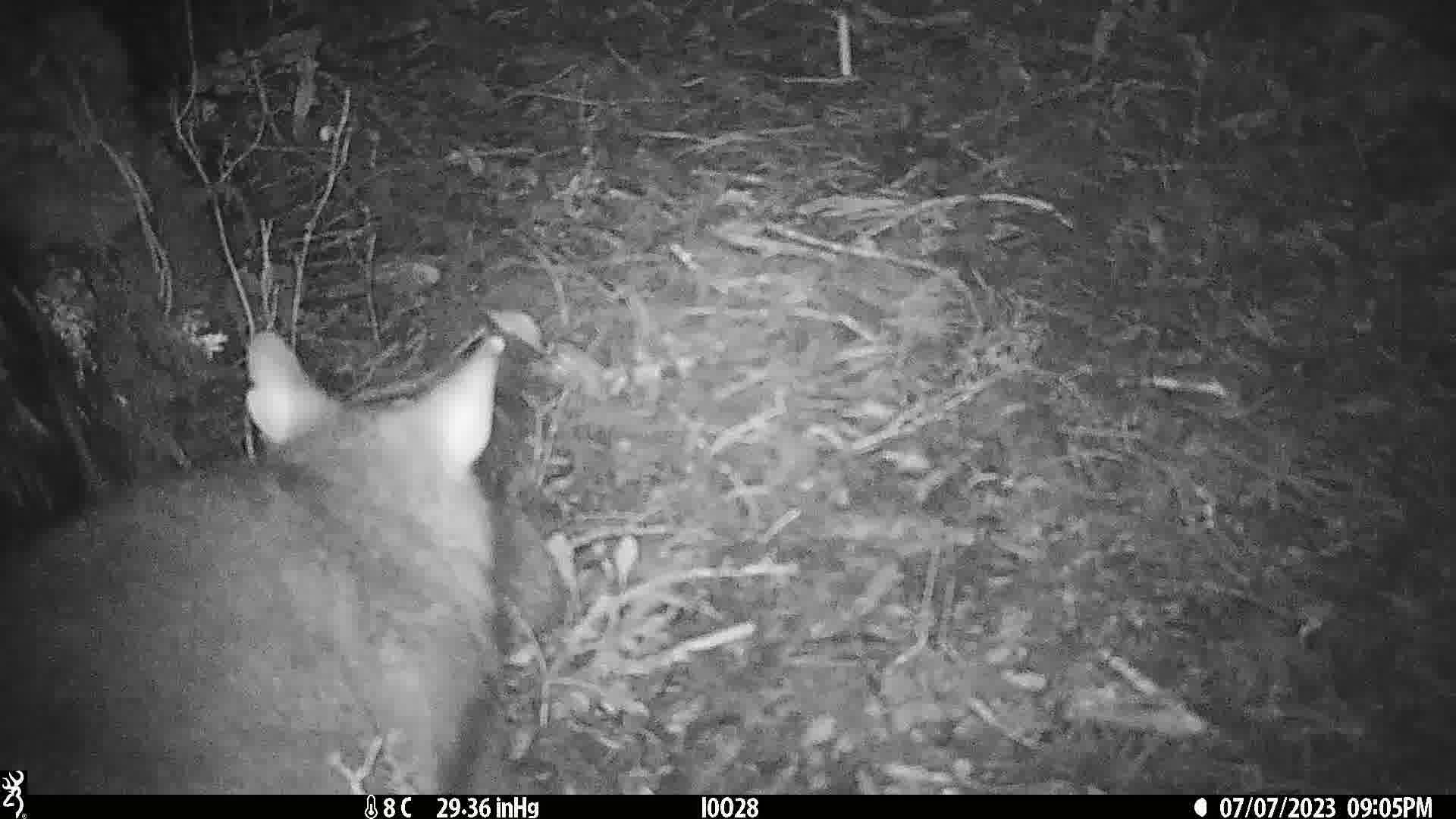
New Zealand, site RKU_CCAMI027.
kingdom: Animalia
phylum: Chordata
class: Mammalia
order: Diprotodontia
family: Phalangeridae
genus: Trichosurus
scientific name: Trichosurus vulpecula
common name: common brushtail possum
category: possum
Possum (common brushtail possum) (Trichosurus vulpecula).